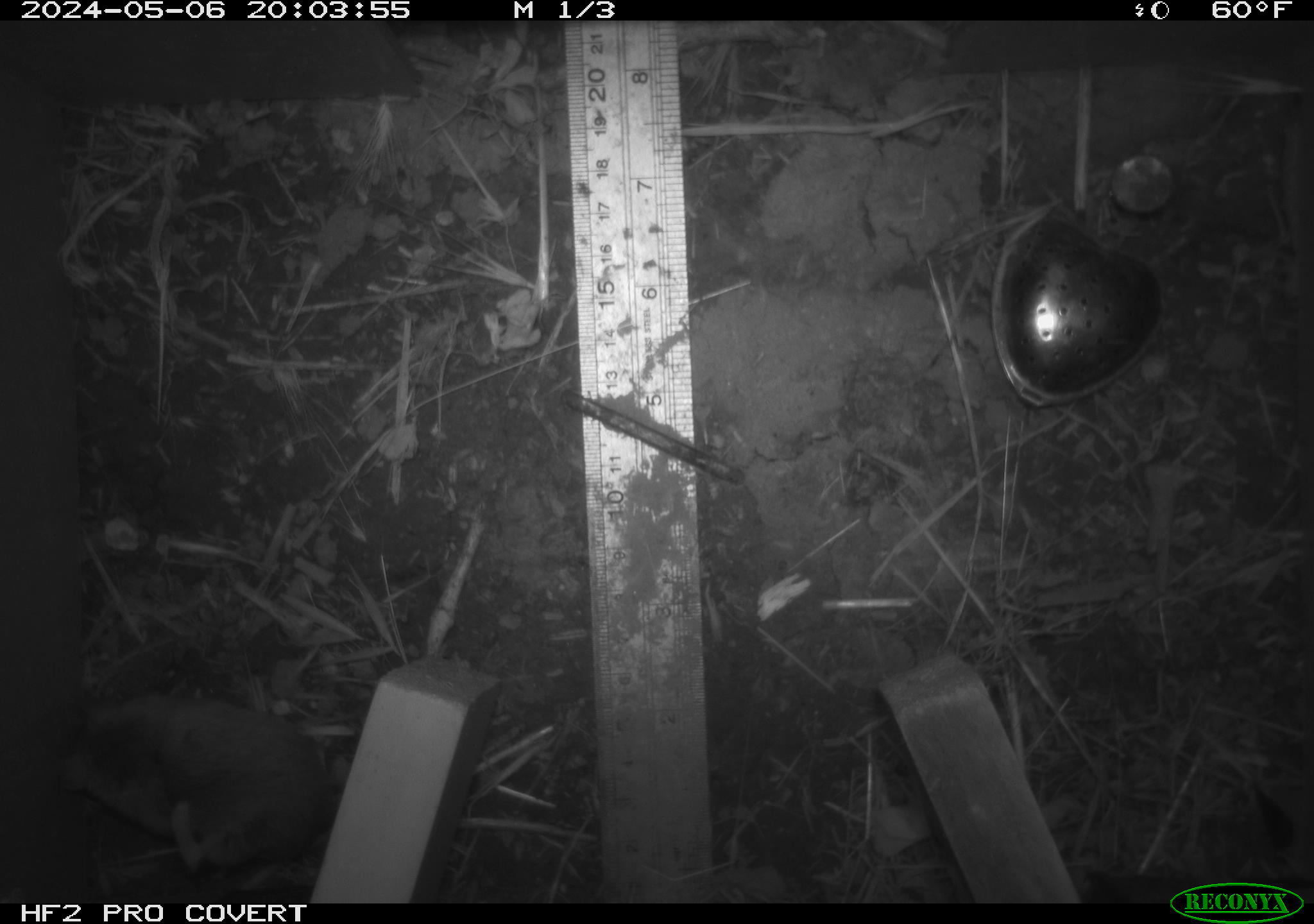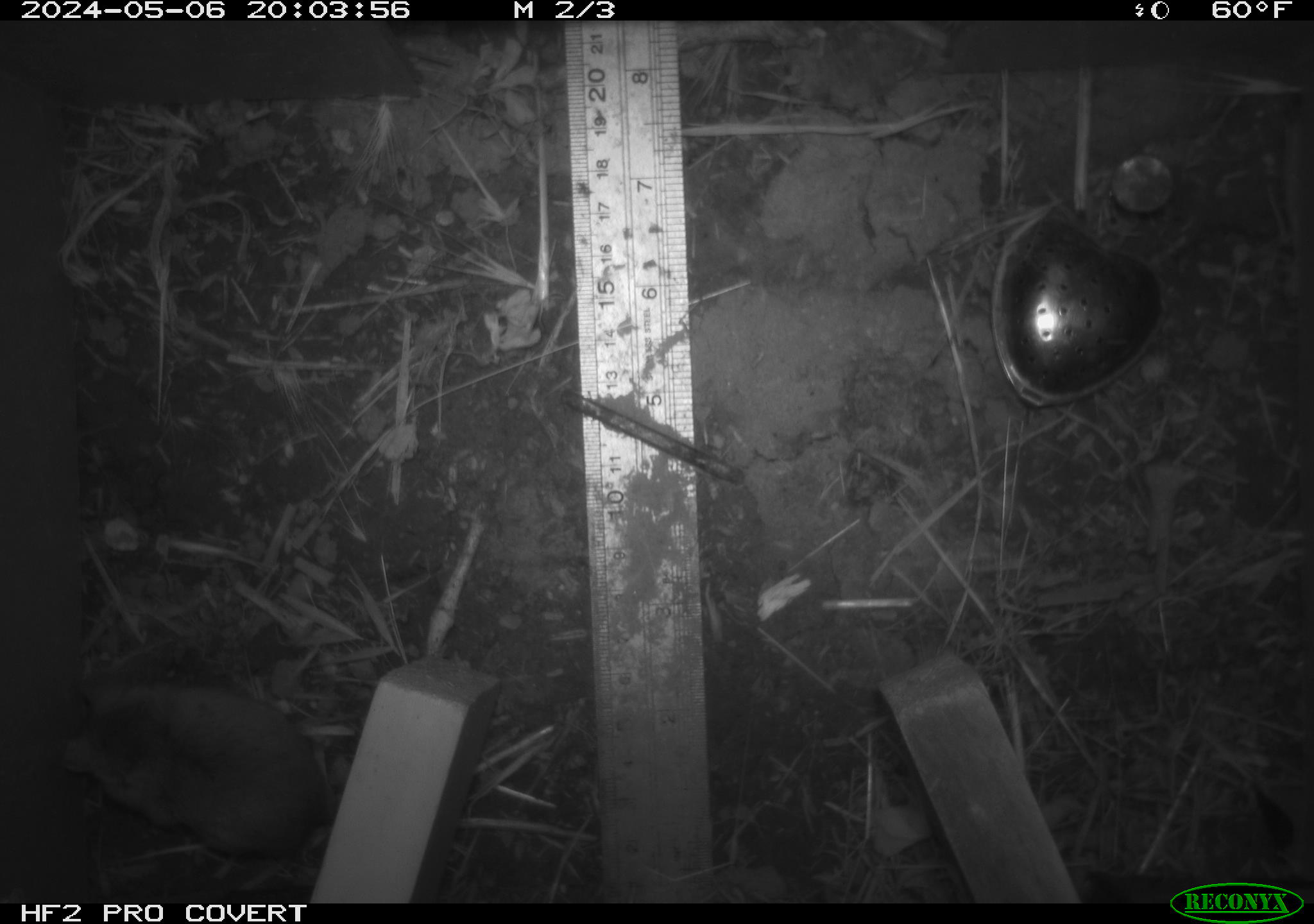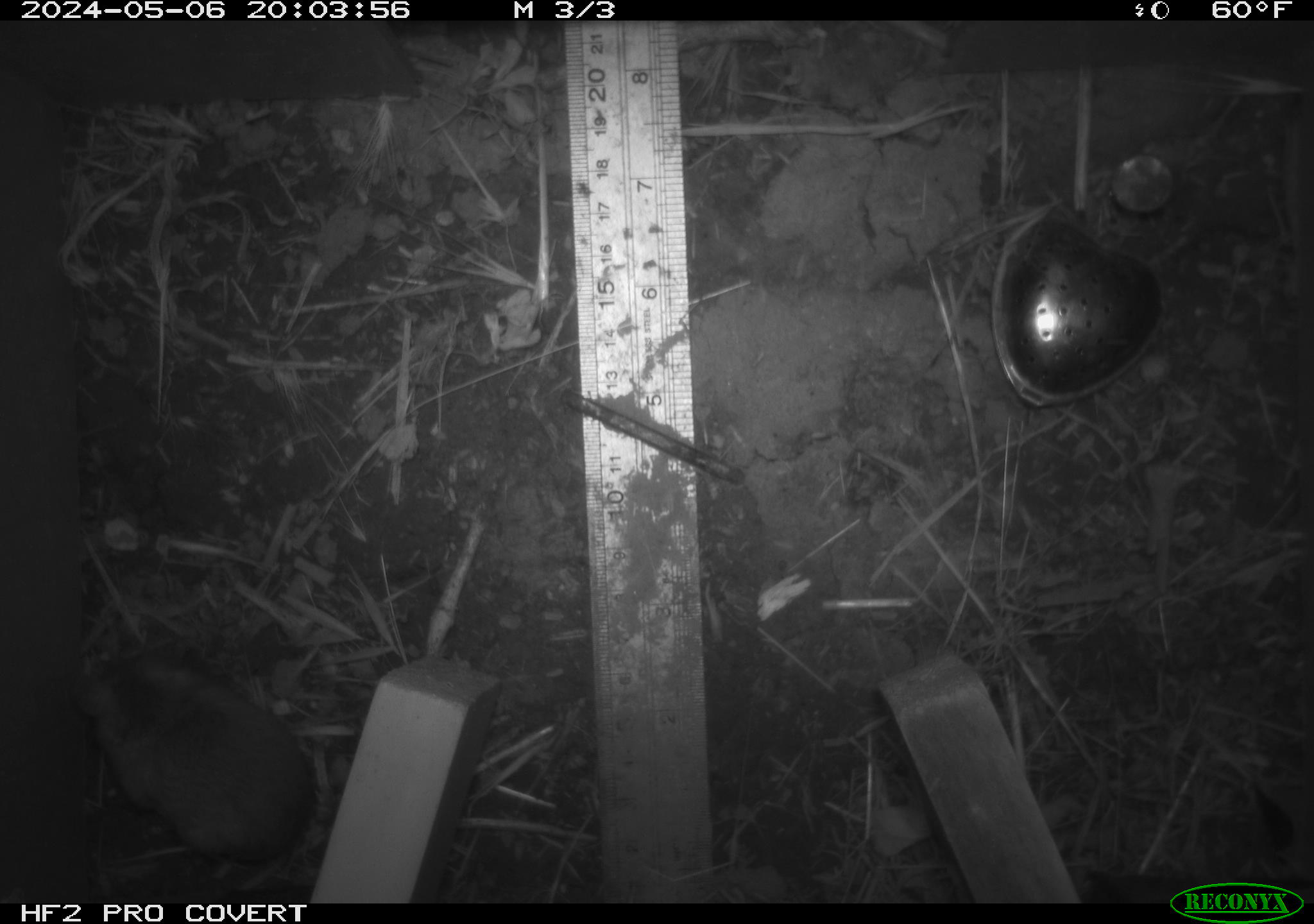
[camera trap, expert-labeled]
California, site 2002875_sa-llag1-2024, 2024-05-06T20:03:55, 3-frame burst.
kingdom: Animalia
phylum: Chordata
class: Mammalia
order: Rodentia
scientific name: Rodentia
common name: mouse species